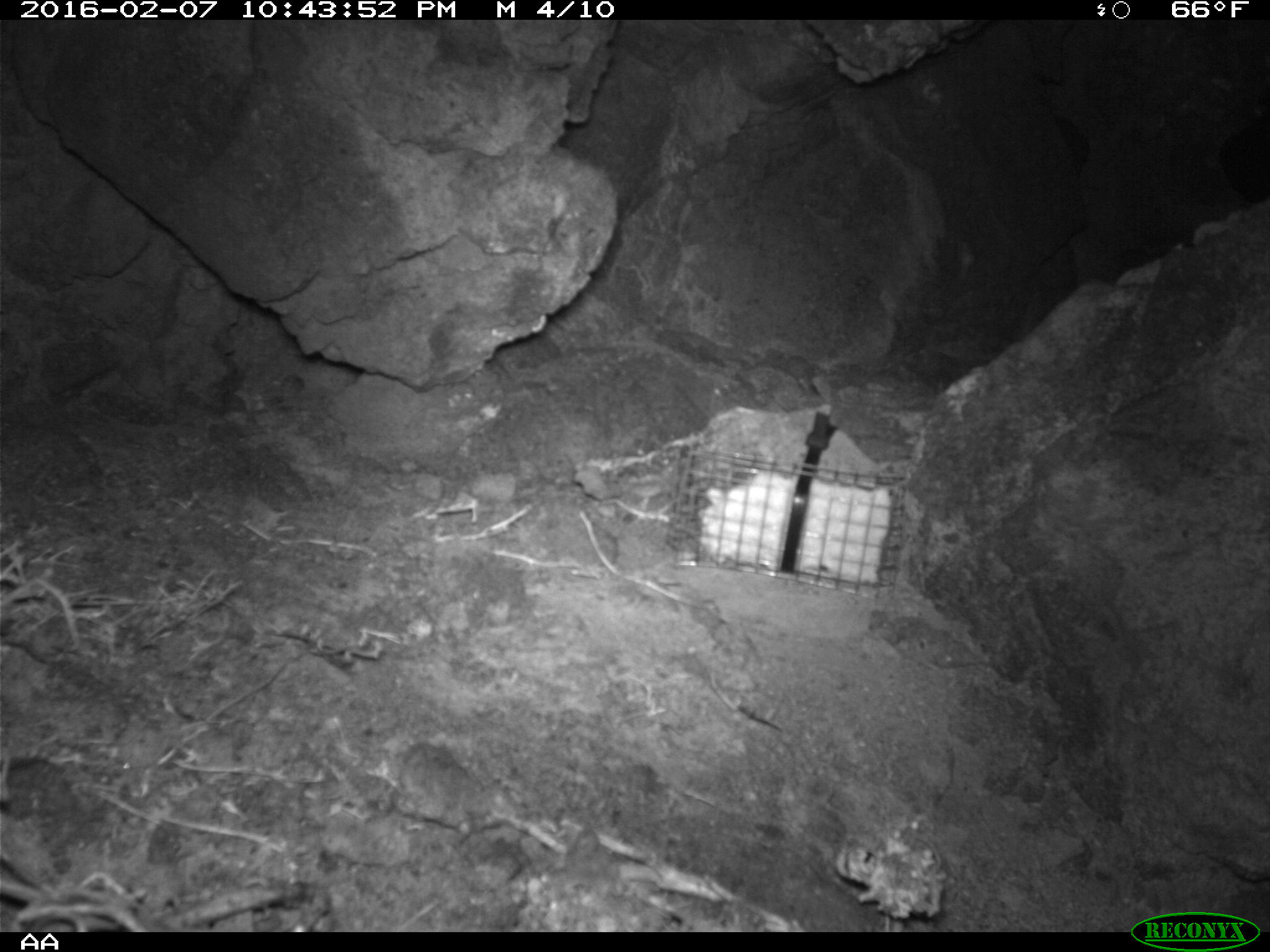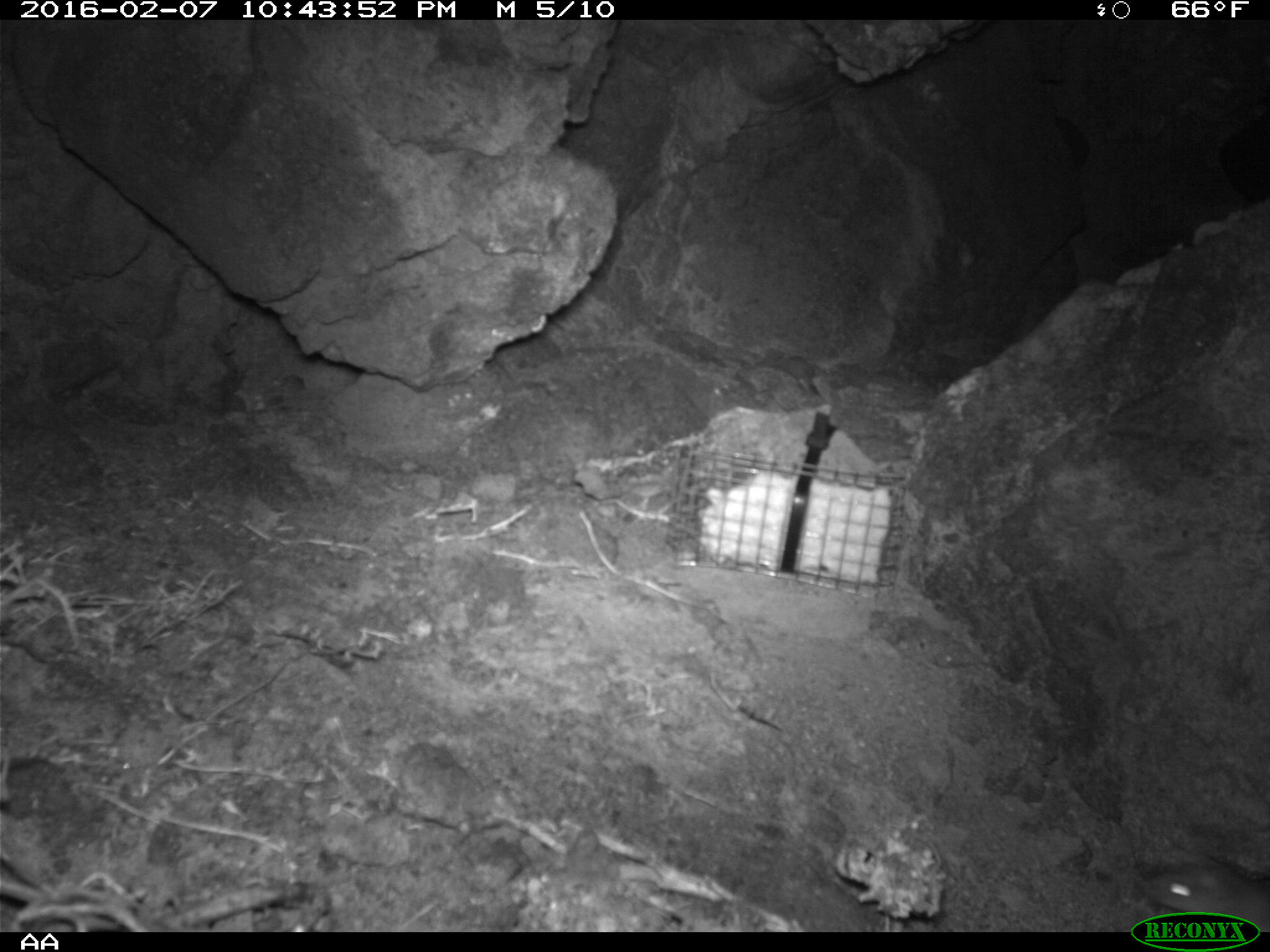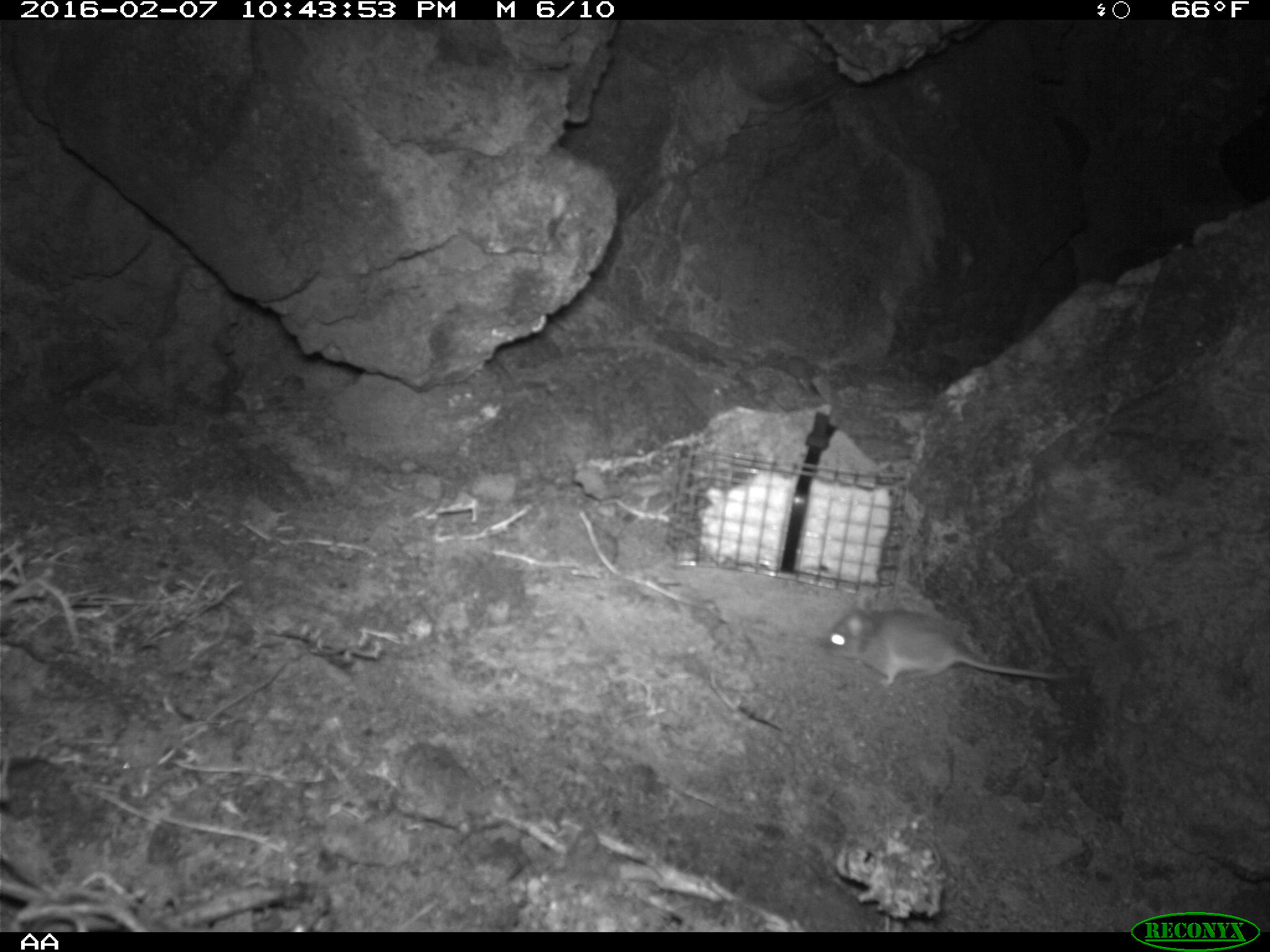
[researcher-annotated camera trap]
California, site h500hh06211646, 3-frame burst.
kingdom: Animalia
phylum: Chordata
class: Mammalia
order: Rodentia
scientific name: Rodentia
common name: rodent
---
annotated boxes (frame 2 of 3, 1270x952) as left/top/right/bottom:
rodent: 1143/859/1269/933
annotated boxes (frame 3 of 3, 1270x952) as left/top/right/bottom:
rodent: 825/595/1091/690